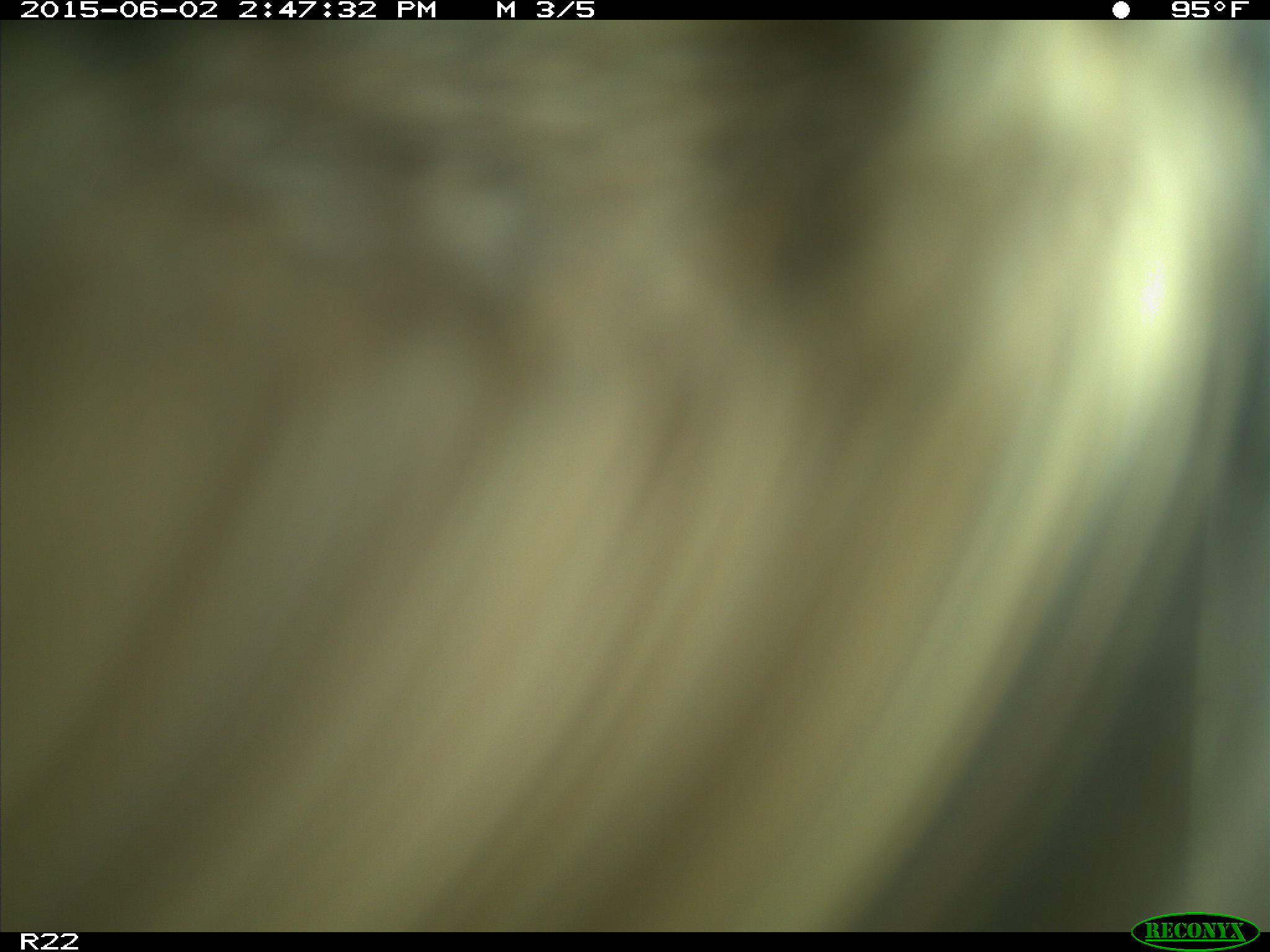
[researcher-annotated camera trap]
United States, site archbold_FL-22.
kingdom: Animalia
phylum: Chordata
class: Mammalia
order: Artiodactyla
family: Bovidae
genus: Bos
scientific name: Bos taurus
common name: domestic cow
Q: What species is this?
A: Bos taurus (domestic cow).